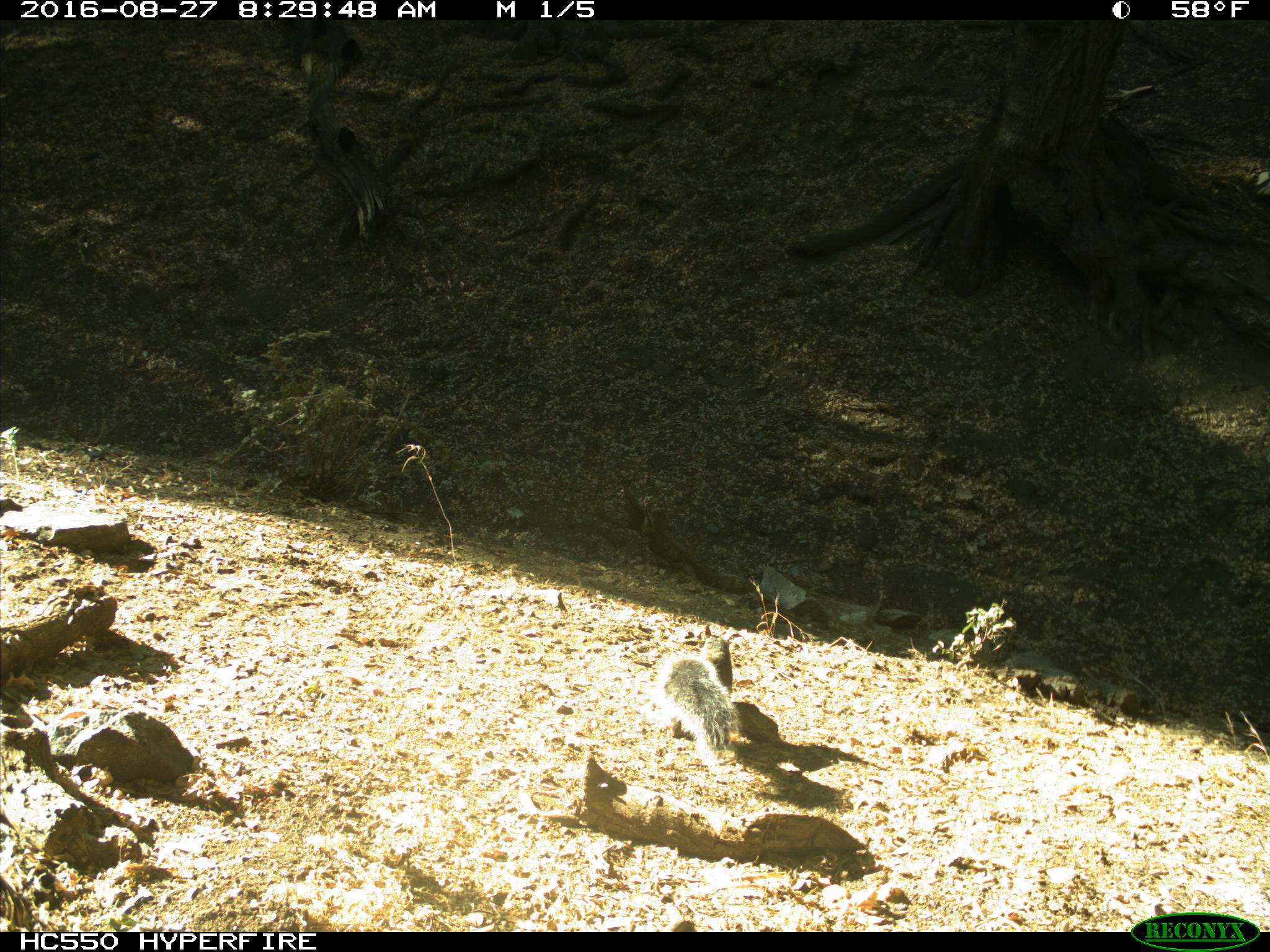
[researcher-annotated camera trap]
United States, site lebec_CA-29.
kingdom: Animalia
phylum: Chordata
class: Mammalia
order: Rodentia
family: Sciuridae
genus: Sciurus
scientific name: Sciurus carolinensis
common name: eastern gray squirrel